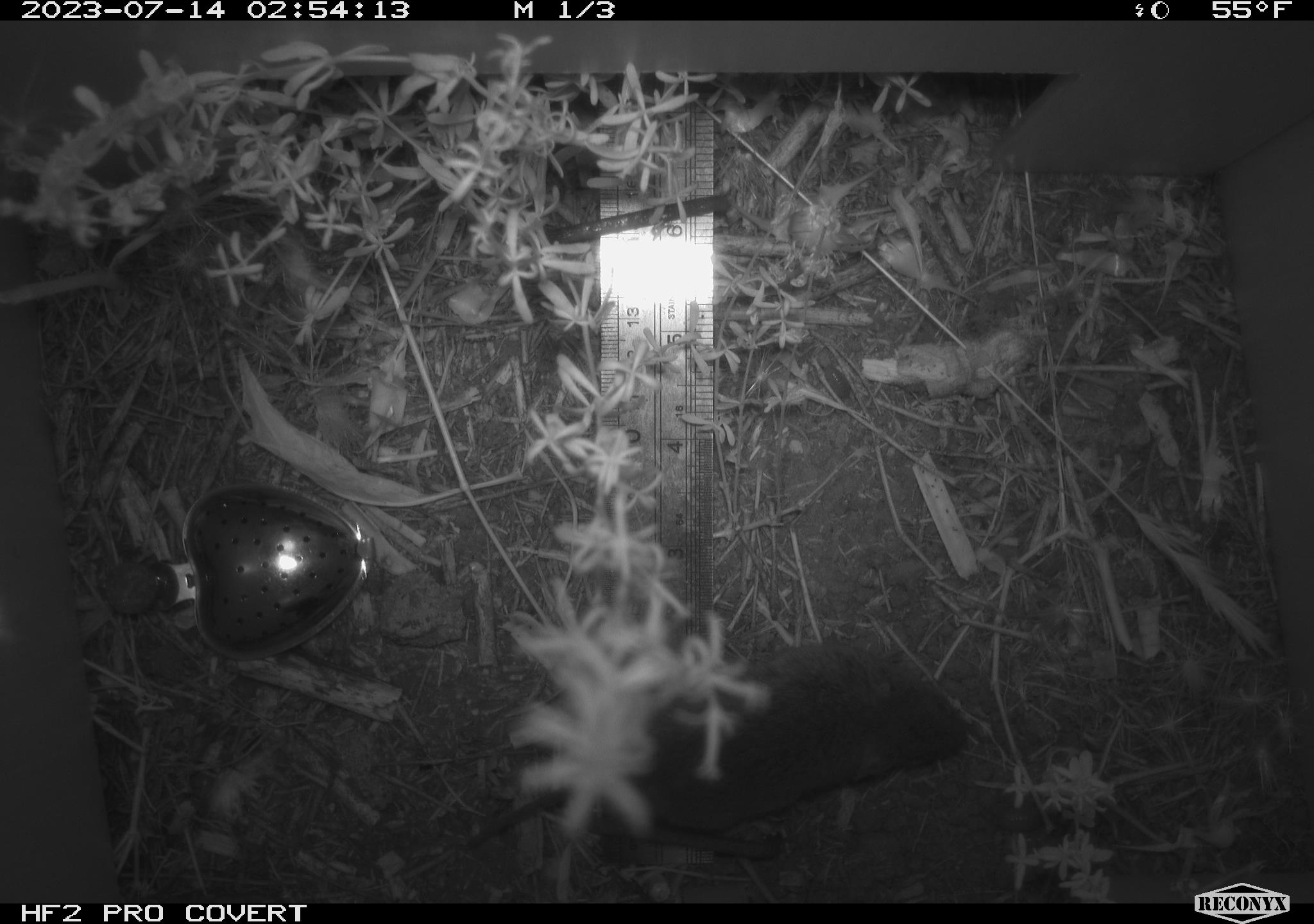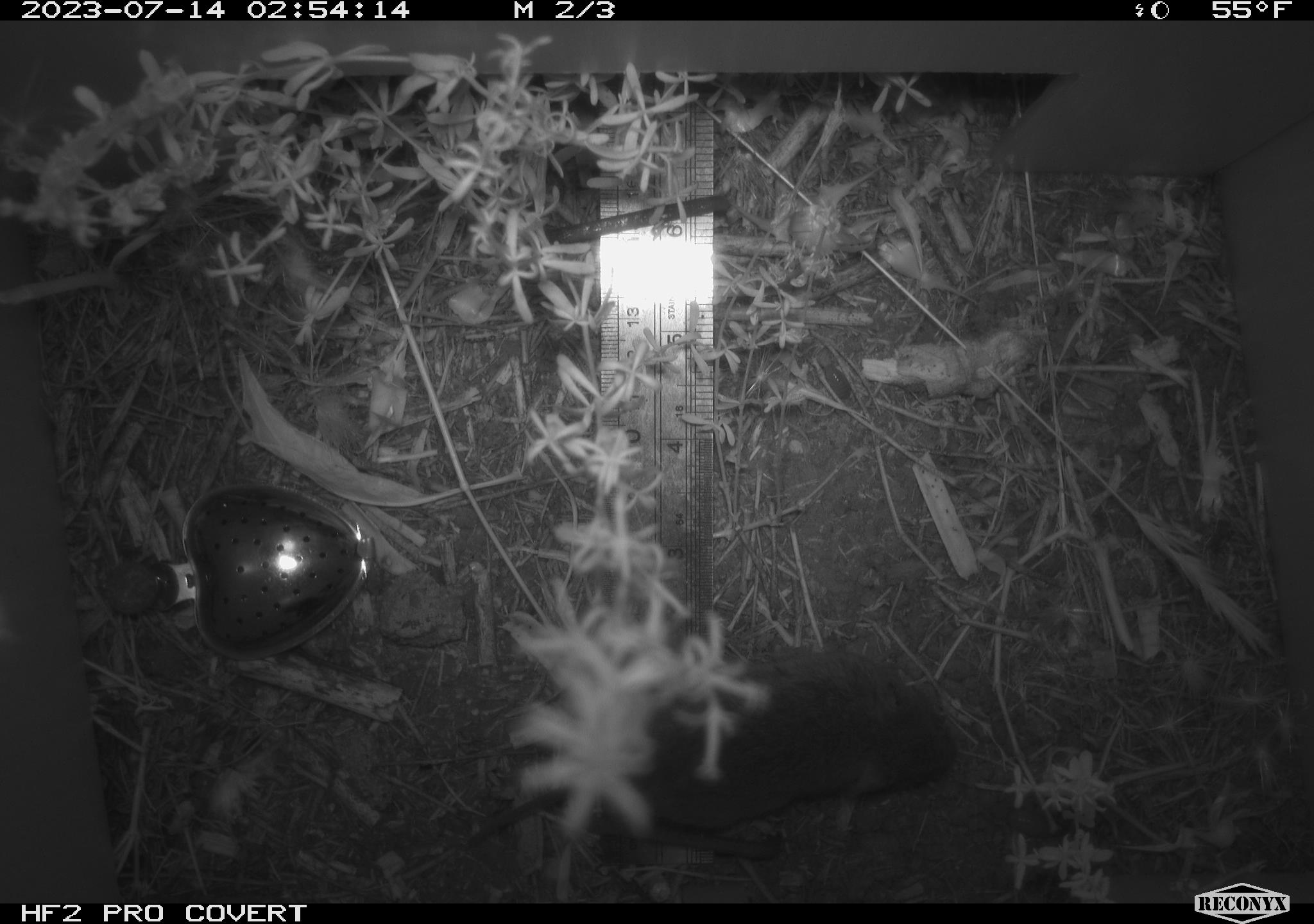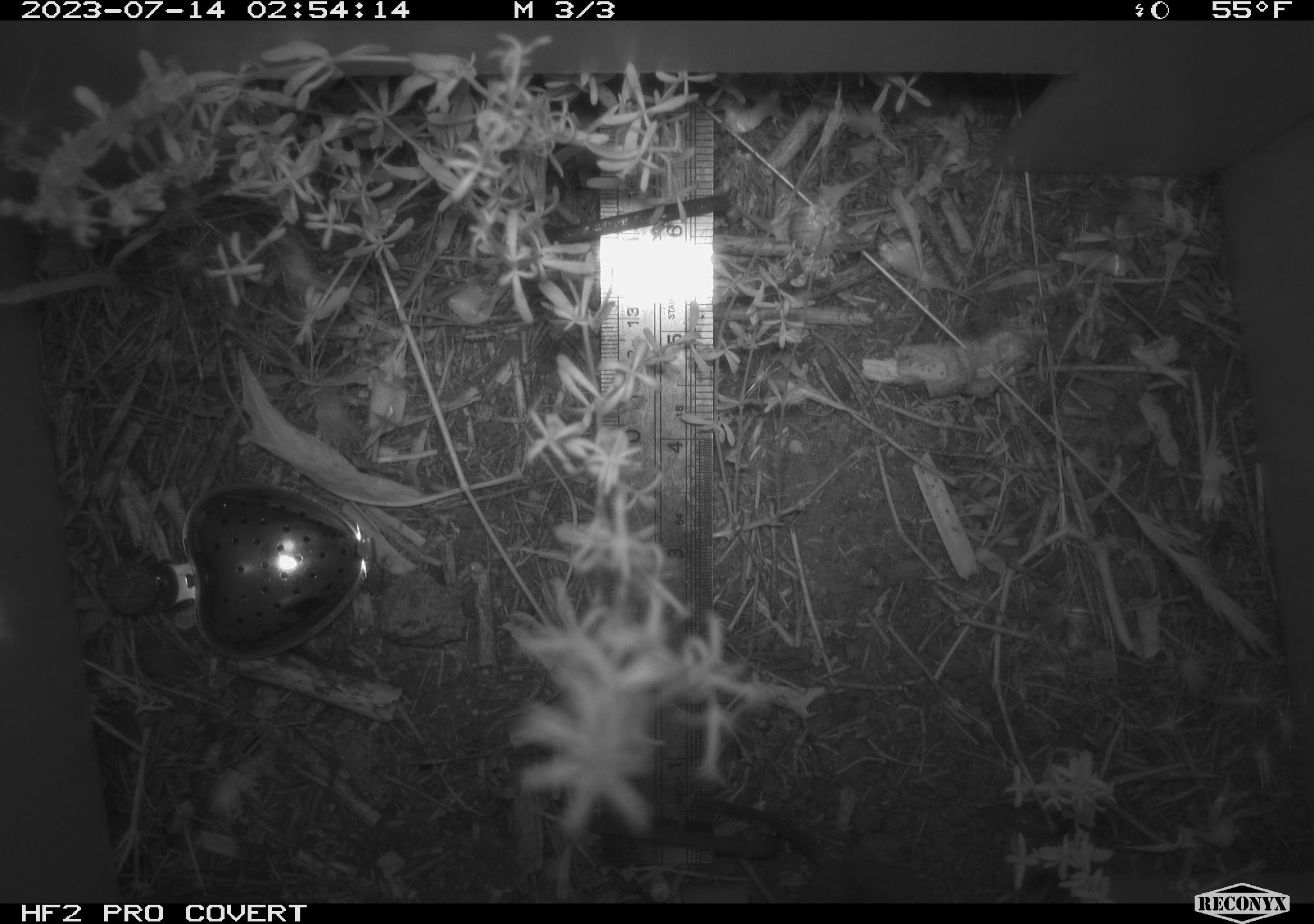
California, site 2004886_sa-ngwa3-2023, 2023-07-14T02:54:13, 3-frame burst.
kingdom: Animalia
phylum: Chordata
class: Mammalia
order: Rodentia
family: Cricetidae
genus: Microtus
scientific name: Microtus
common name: meadow vole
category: microtus species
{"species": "microtus species (meadow vole) (Microtus)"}